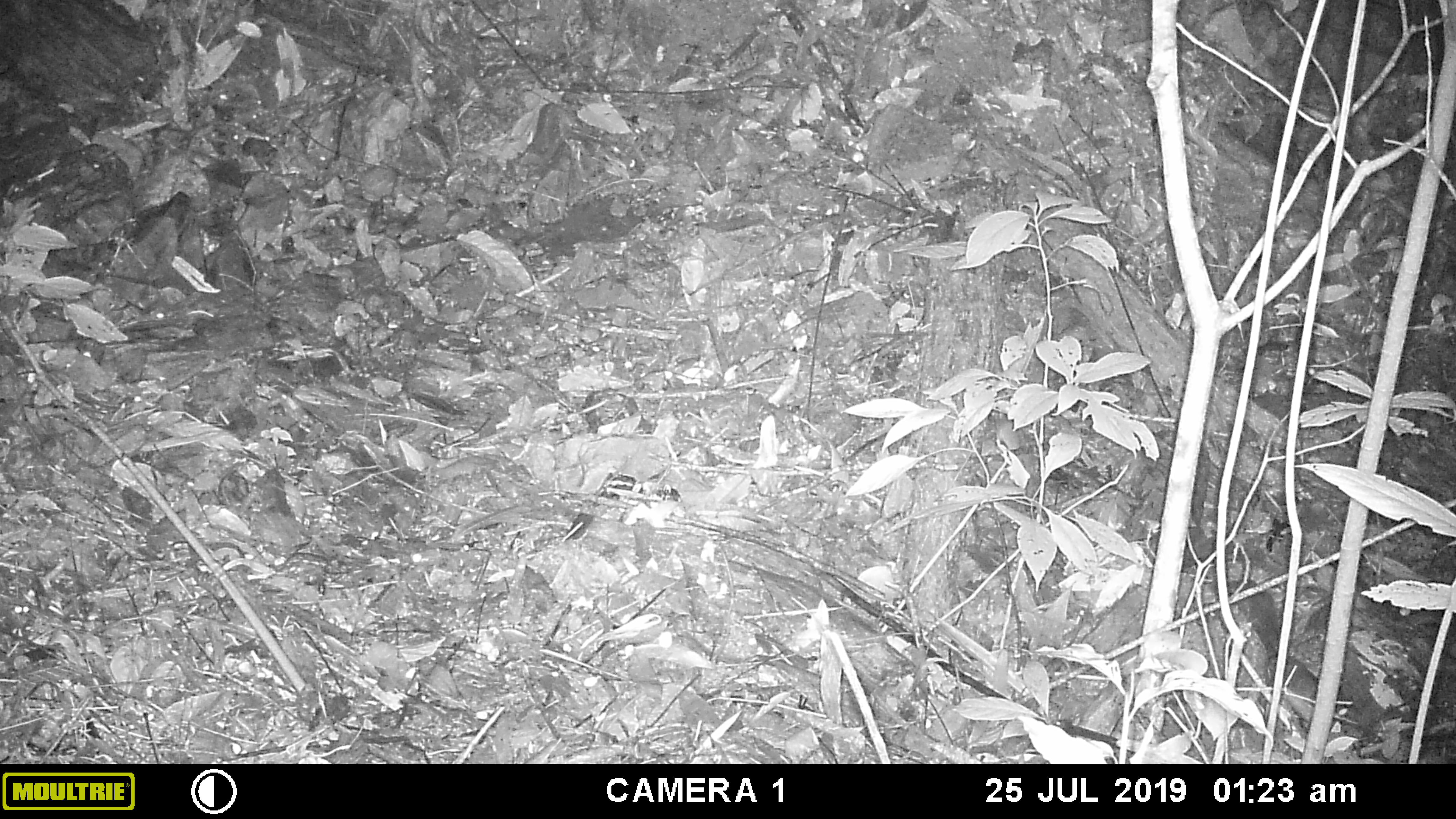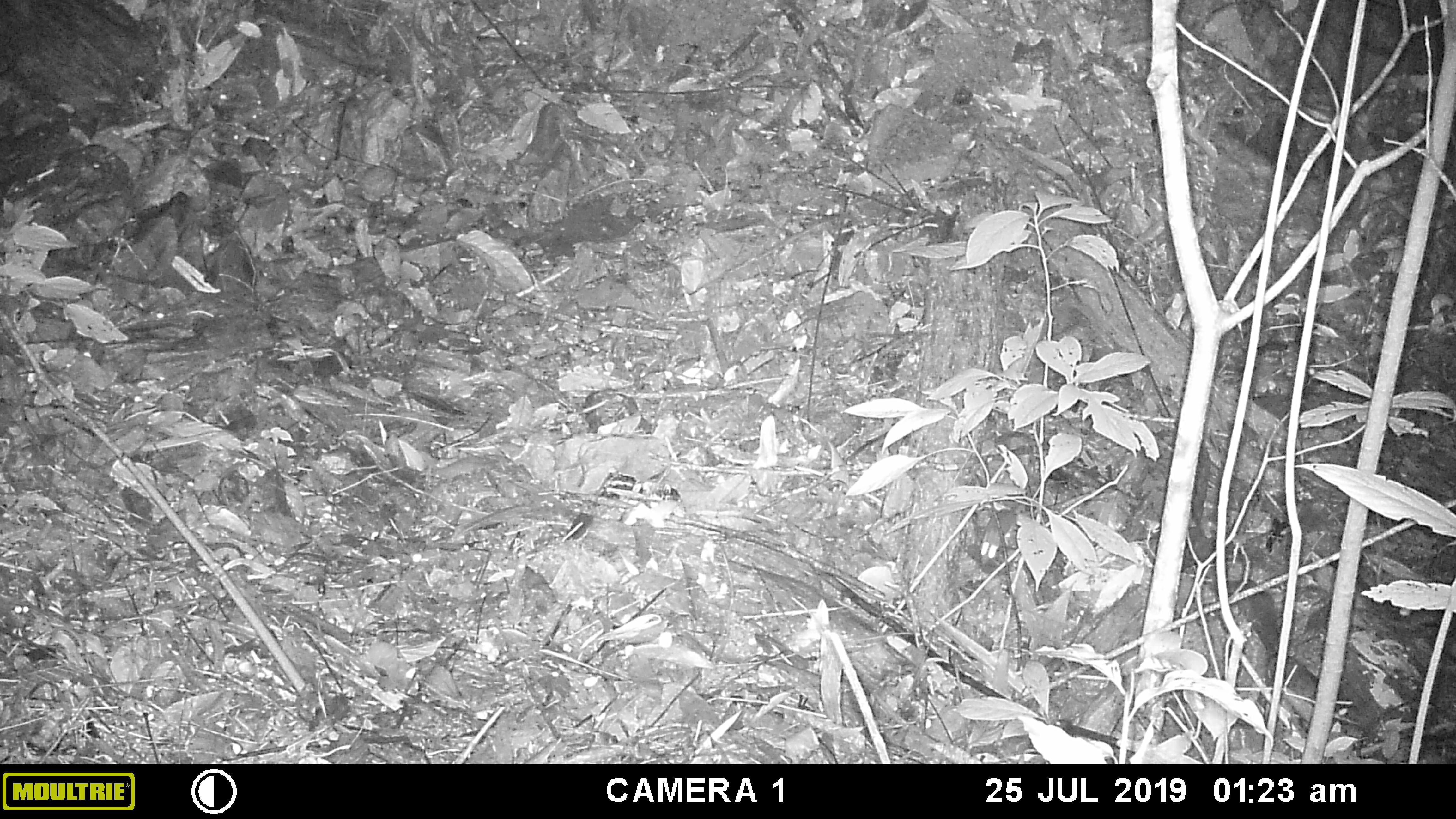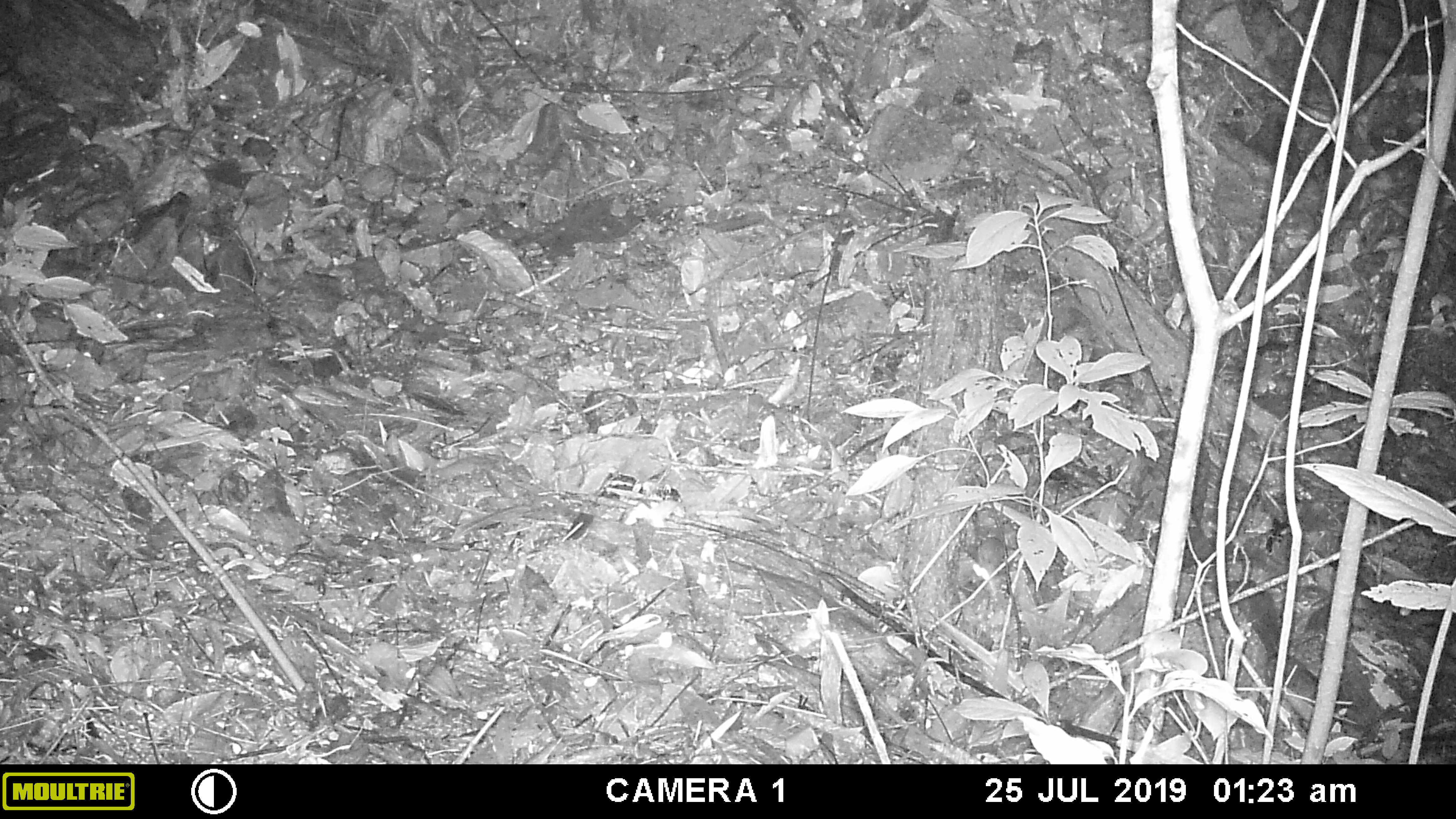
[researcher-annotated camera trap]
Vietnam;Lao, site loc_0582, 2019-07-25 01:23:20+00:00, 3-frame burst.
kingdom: Animalia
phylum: Chordata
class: Mammalia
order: Rodentia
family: Muridae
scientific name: Muridae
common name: old-world mice and rats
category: unidentified murid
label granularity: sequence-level